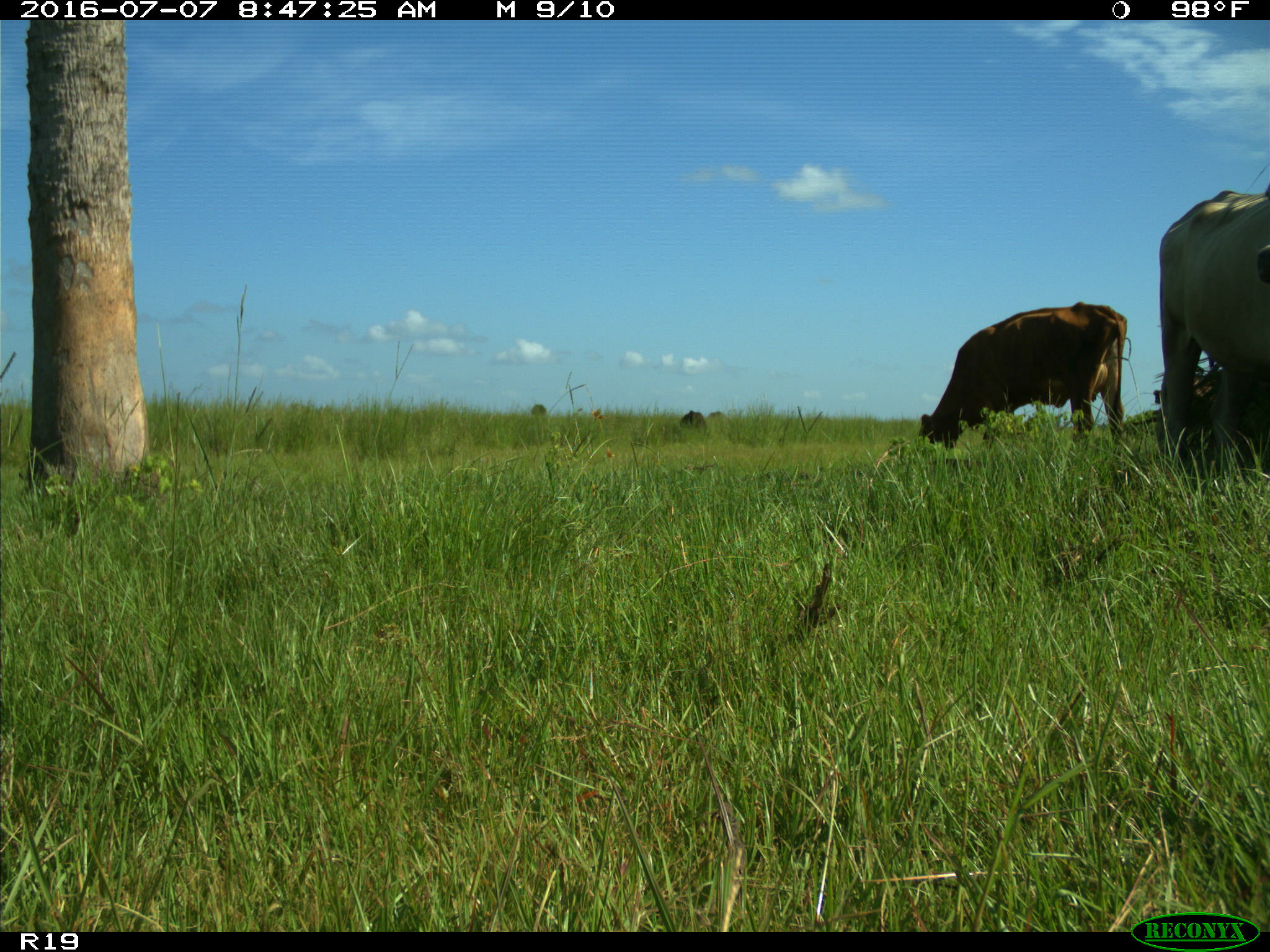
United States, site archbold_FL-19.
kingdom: Animalia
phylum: Chordata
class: Mammalia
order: Artiodactyla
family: Bovidae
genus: Bos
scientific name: Bos taurus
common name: domestic cow